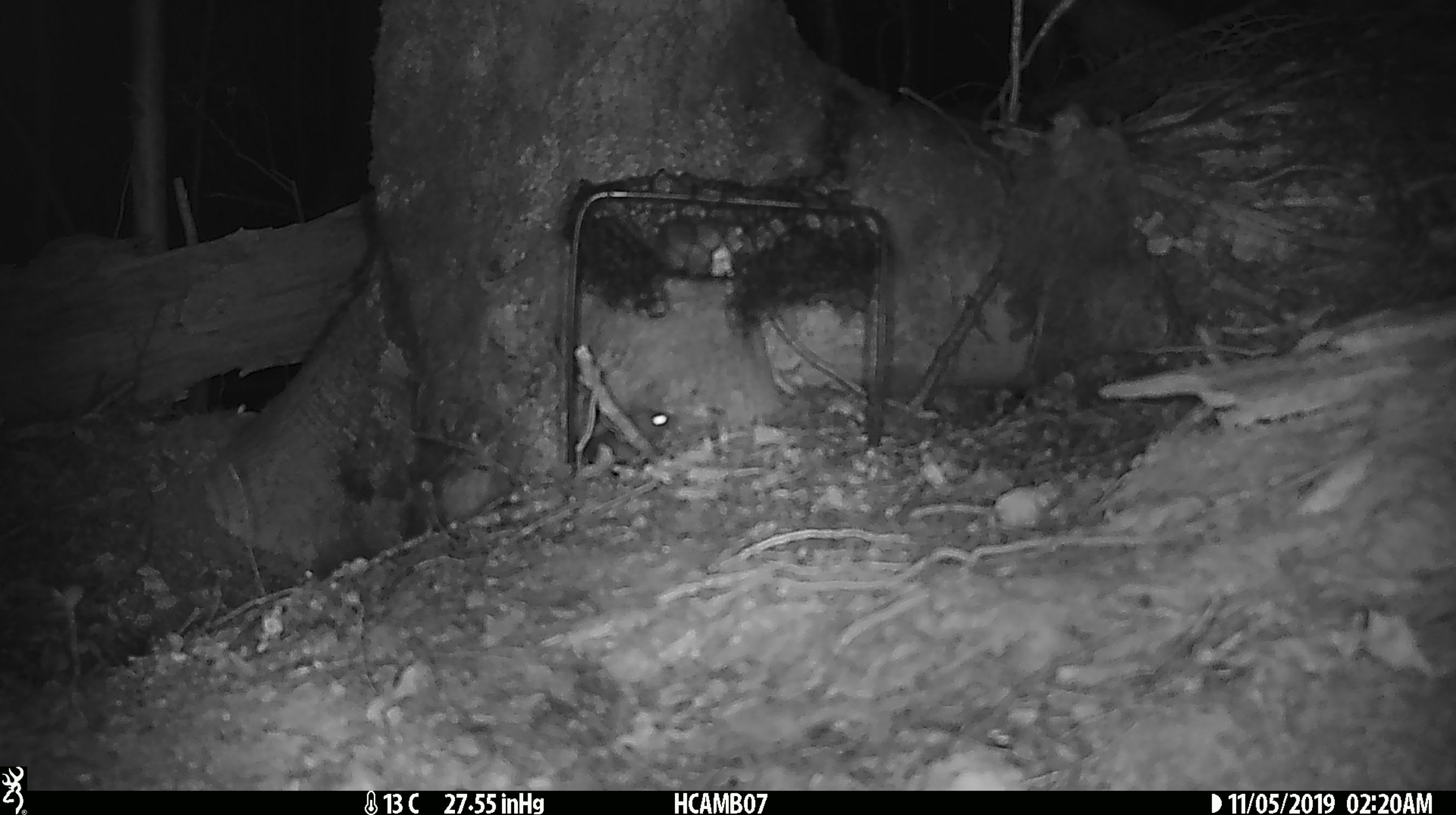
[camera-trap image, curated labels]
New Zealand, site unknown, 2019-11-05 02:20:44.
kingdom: Animalia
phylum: Chordata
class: Mammalia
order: Rodentia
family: Muridae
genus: Mus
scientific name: Mus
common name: mouse